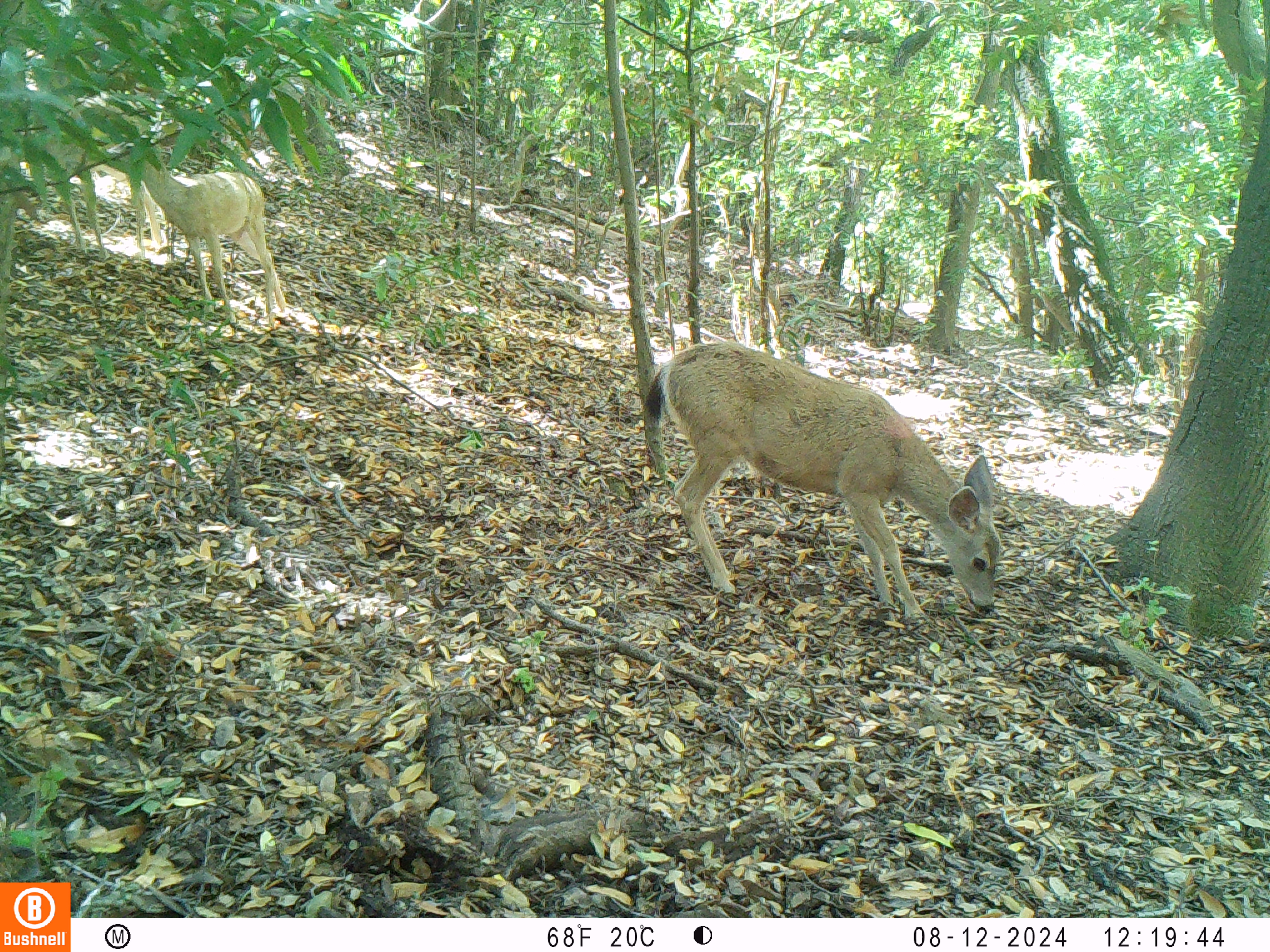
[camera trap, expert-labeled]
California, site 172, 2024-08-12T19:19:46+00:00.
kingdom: Animalia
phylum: Chordata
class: Mammalia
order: Artiodactyla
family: Cervidae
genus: Odocoileus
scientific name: Odocoileus hemionus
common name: mule deer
Mule deer (Odocoileus hemionus).